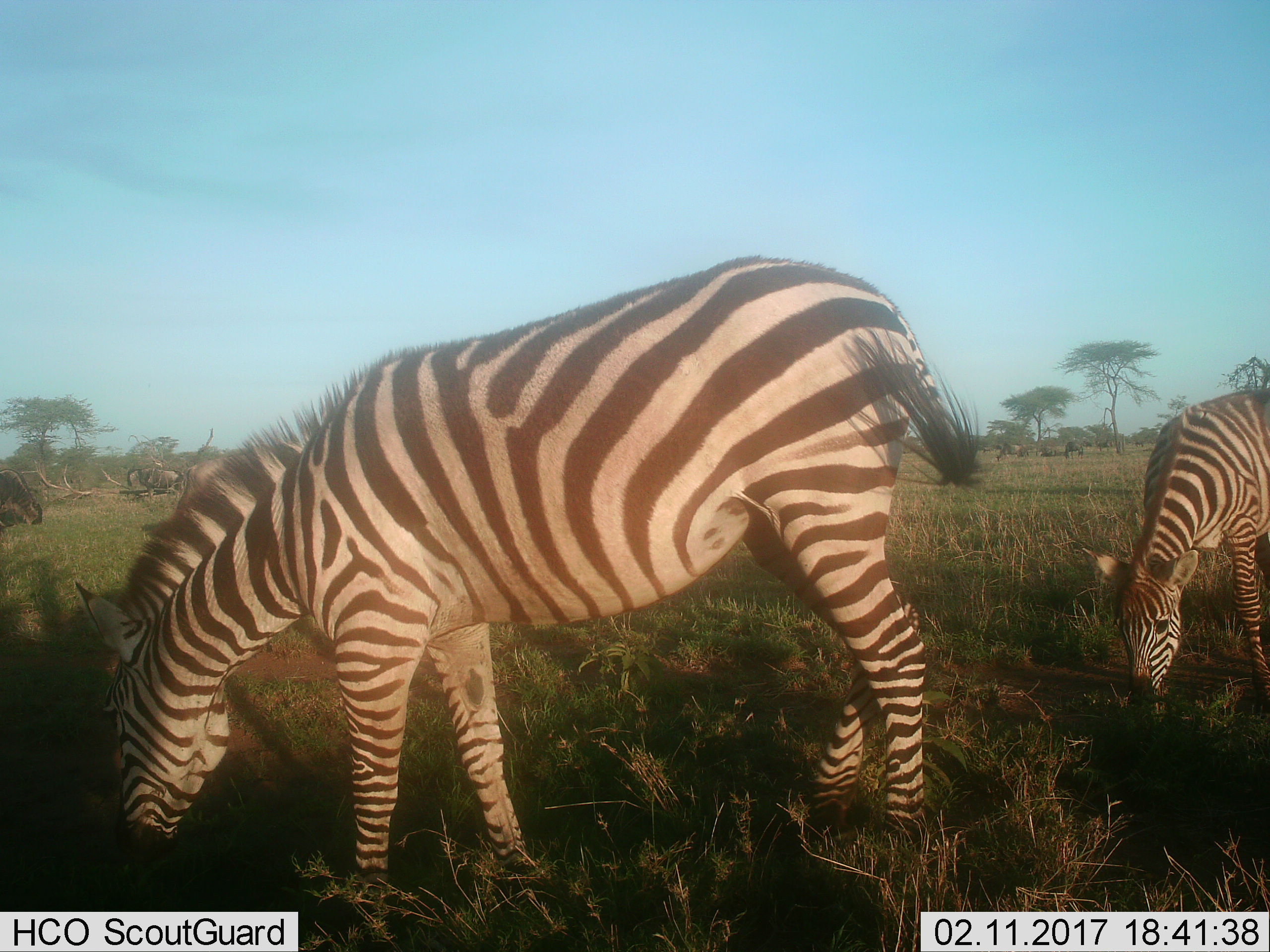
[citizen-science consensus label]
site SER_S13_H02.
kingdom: Animalia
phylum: Chordata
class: Mammalia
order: Perissodactyla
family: Equidae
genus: Equus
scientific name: Equus quagga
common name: plains zebra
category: zebraplains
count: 2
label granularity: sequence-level